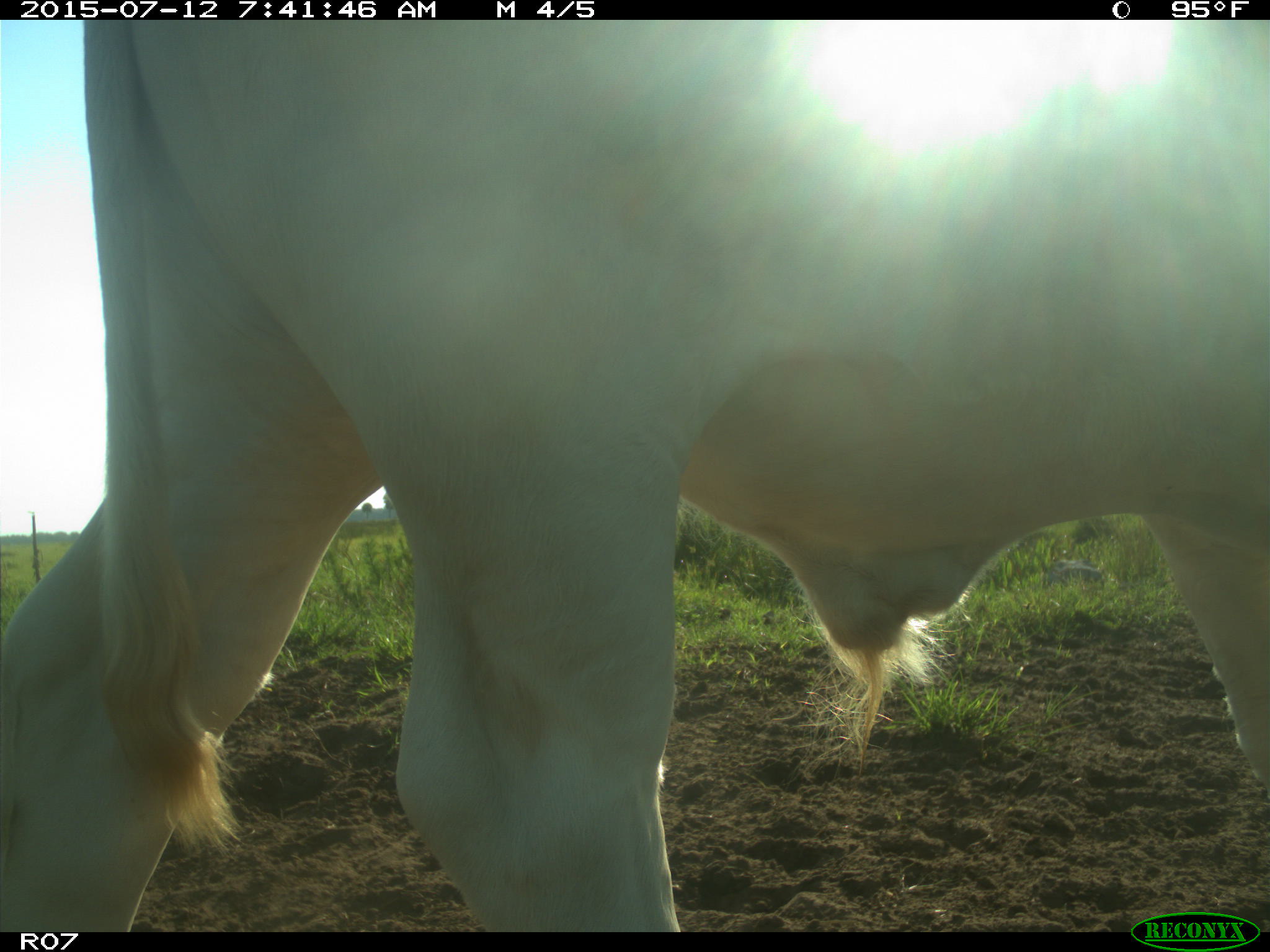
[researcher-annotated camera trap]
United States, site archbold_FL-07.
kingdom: Animalia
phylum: Chordata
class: Mammalia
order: Artiodactyla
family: Bovidae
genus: Bos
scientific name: Bos taurus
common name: domestic cow